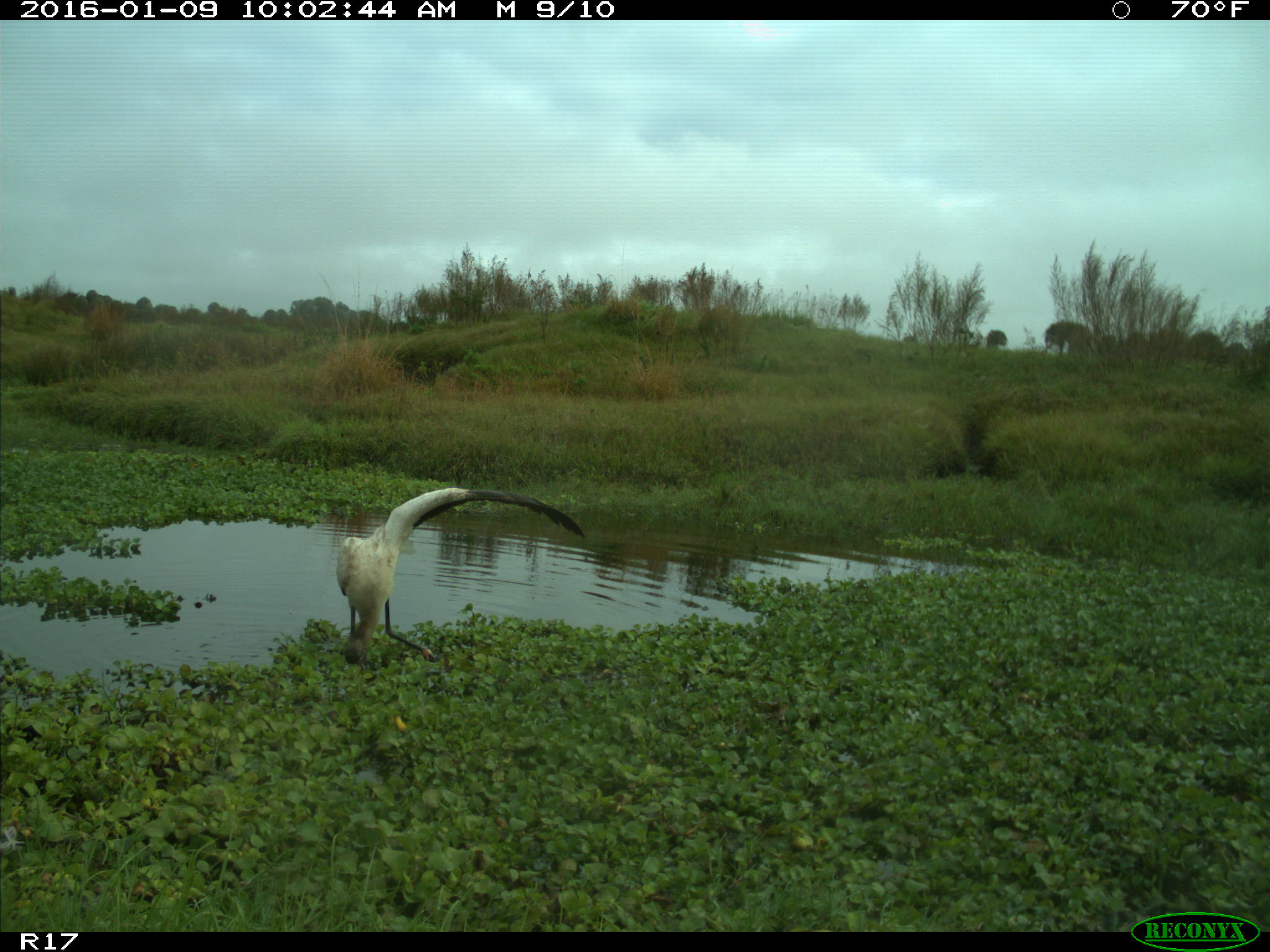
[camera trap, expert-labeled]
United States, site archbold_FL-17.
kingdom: Animalia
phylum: Chordata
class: Aves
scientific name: Aves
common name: birds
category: unidentified bird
Unidentified bird (birds) (Aves).